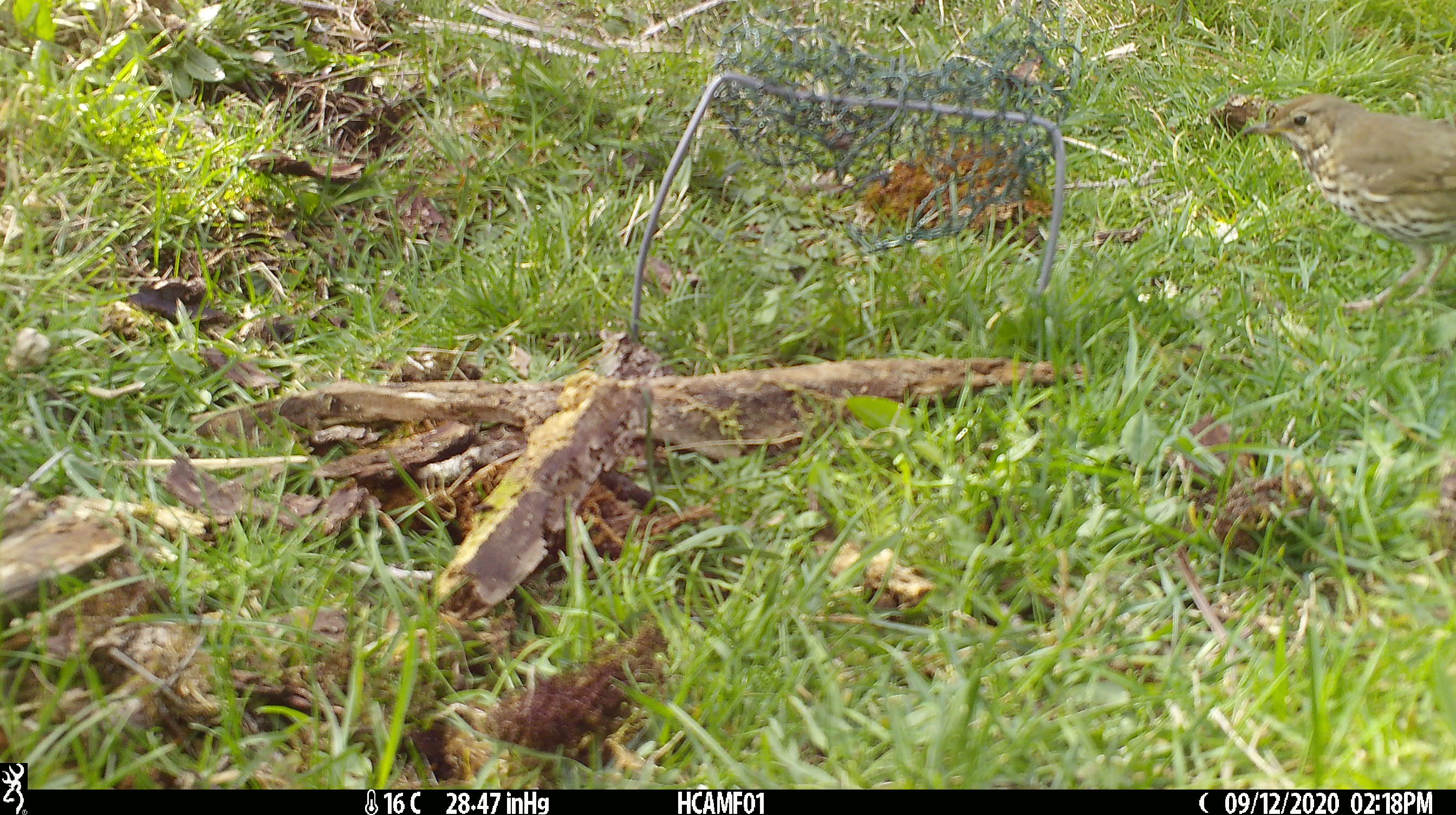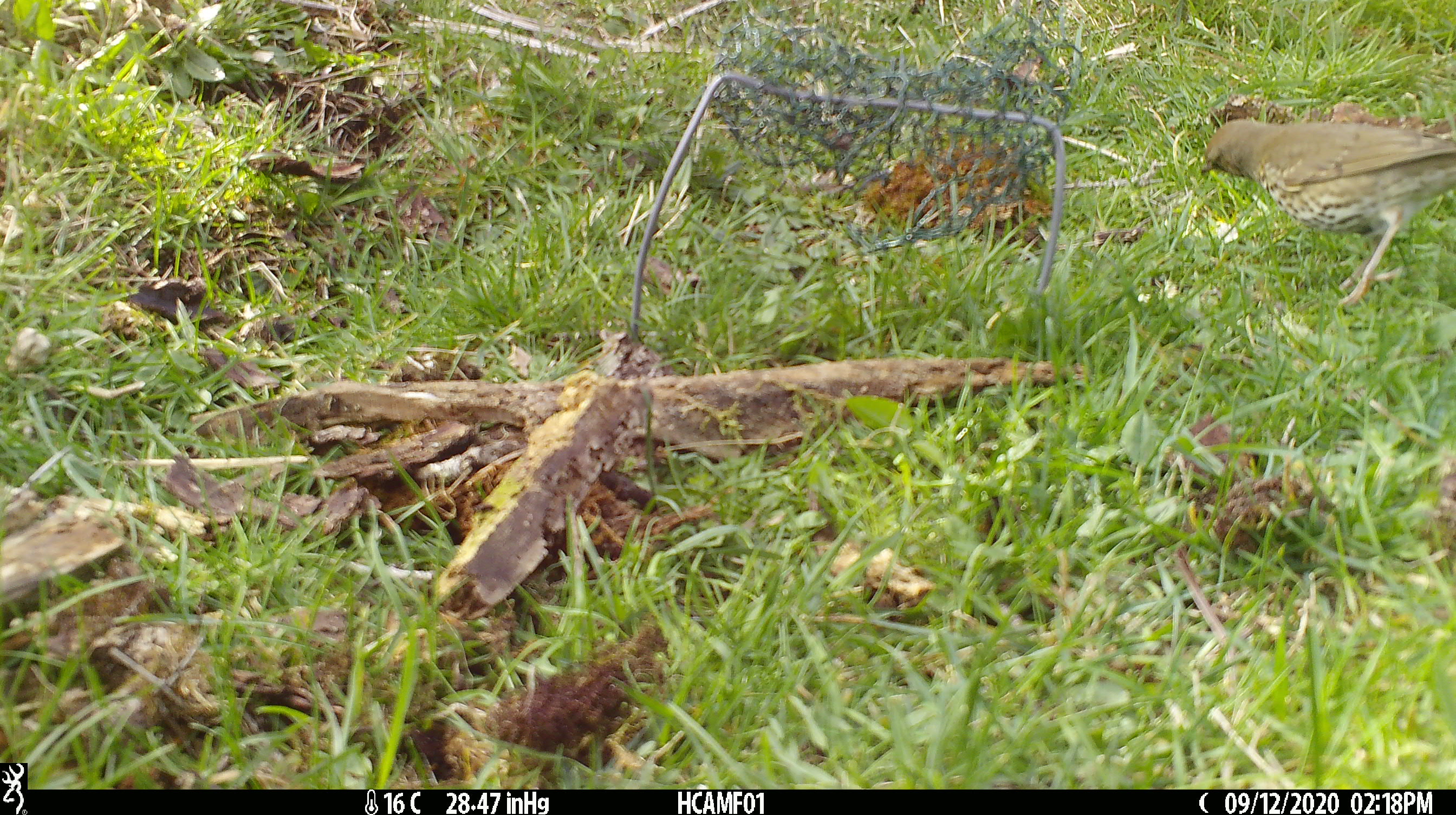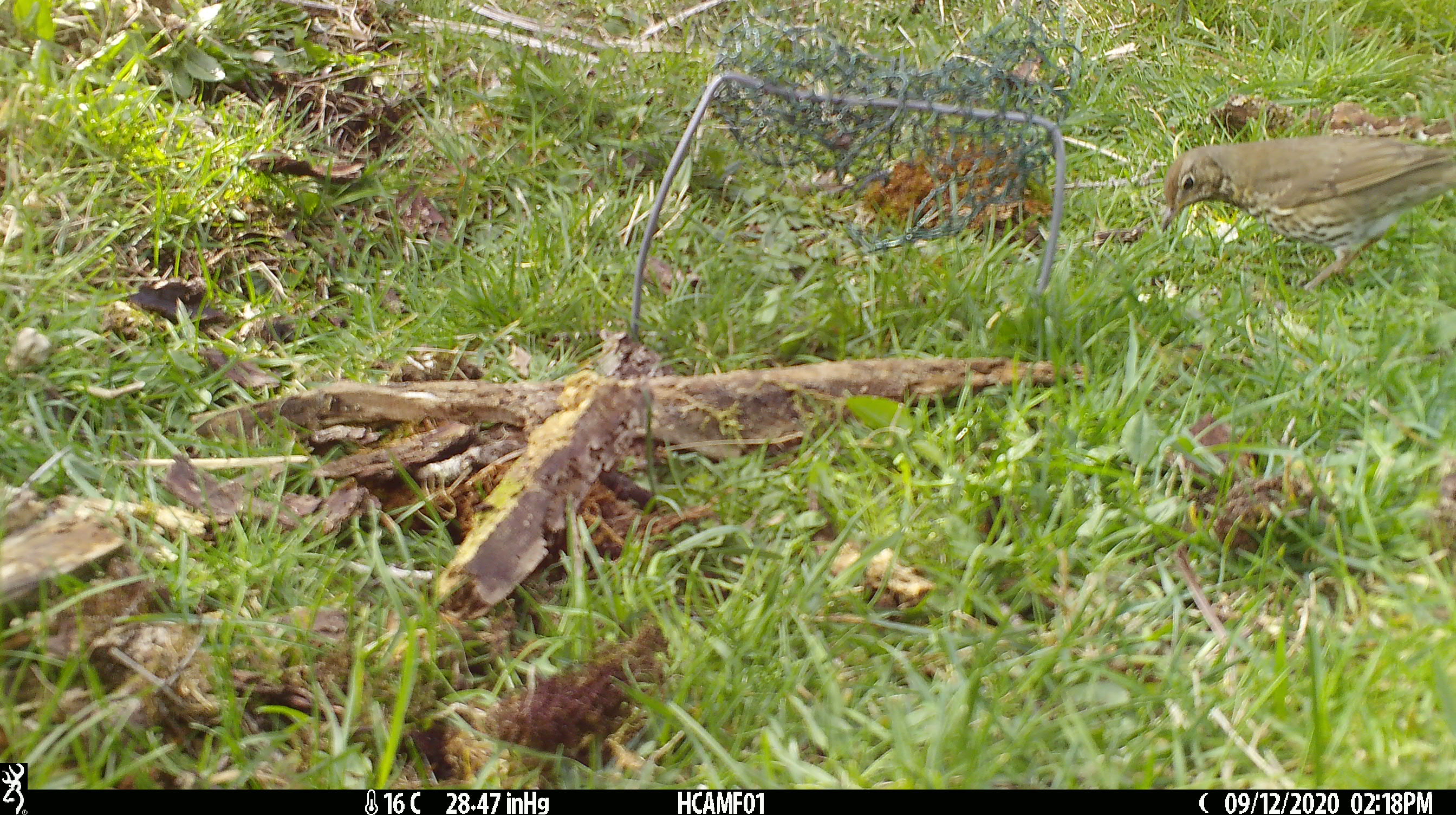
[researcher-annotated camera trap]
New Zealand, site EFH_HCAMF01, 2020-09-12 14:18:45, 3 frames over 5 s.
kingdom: Animalia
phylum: Chordata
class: Aves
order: Passeriformes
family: Turdidae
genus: Turdus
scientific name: Turdus philomelos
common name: song thrush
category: thrush